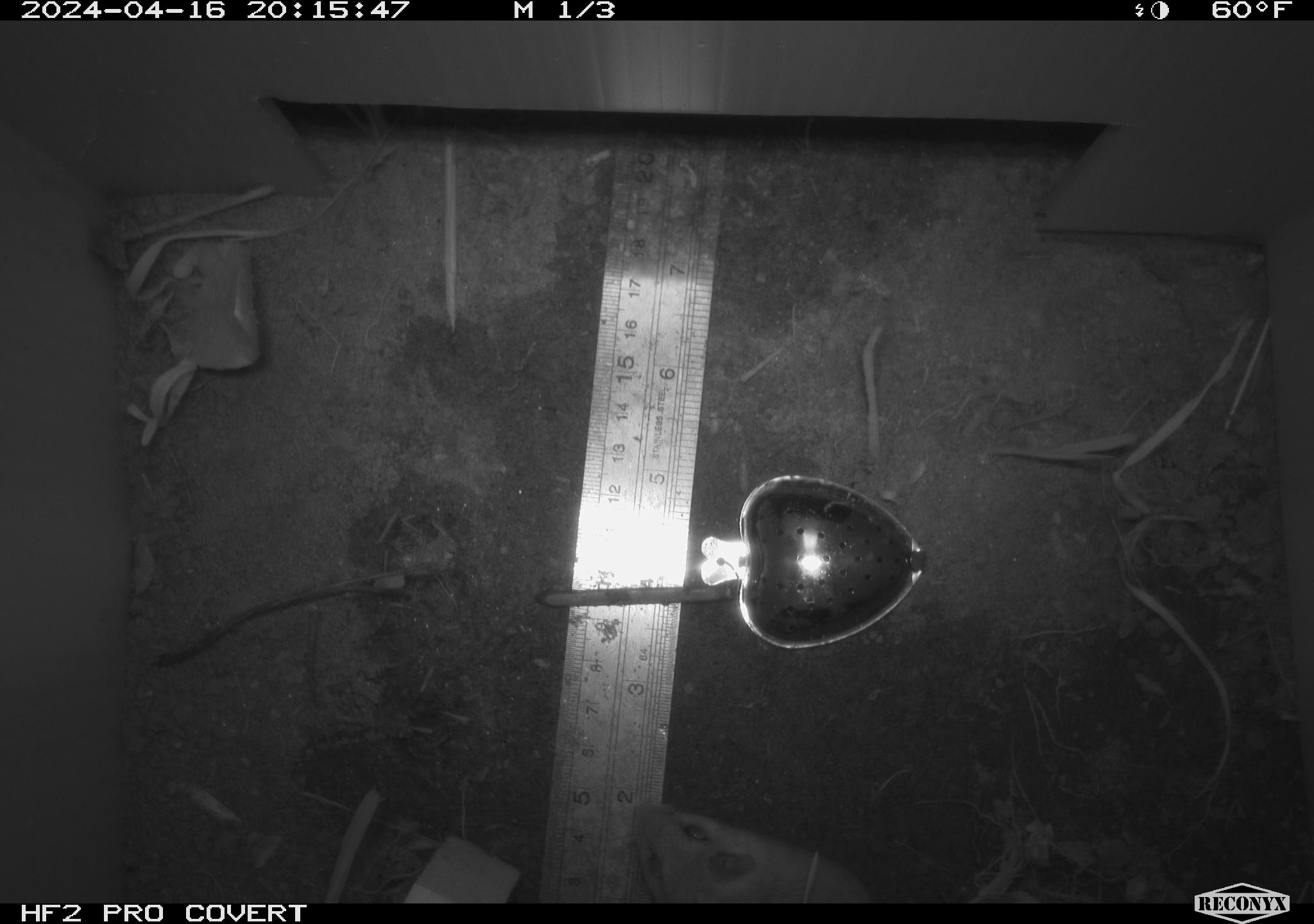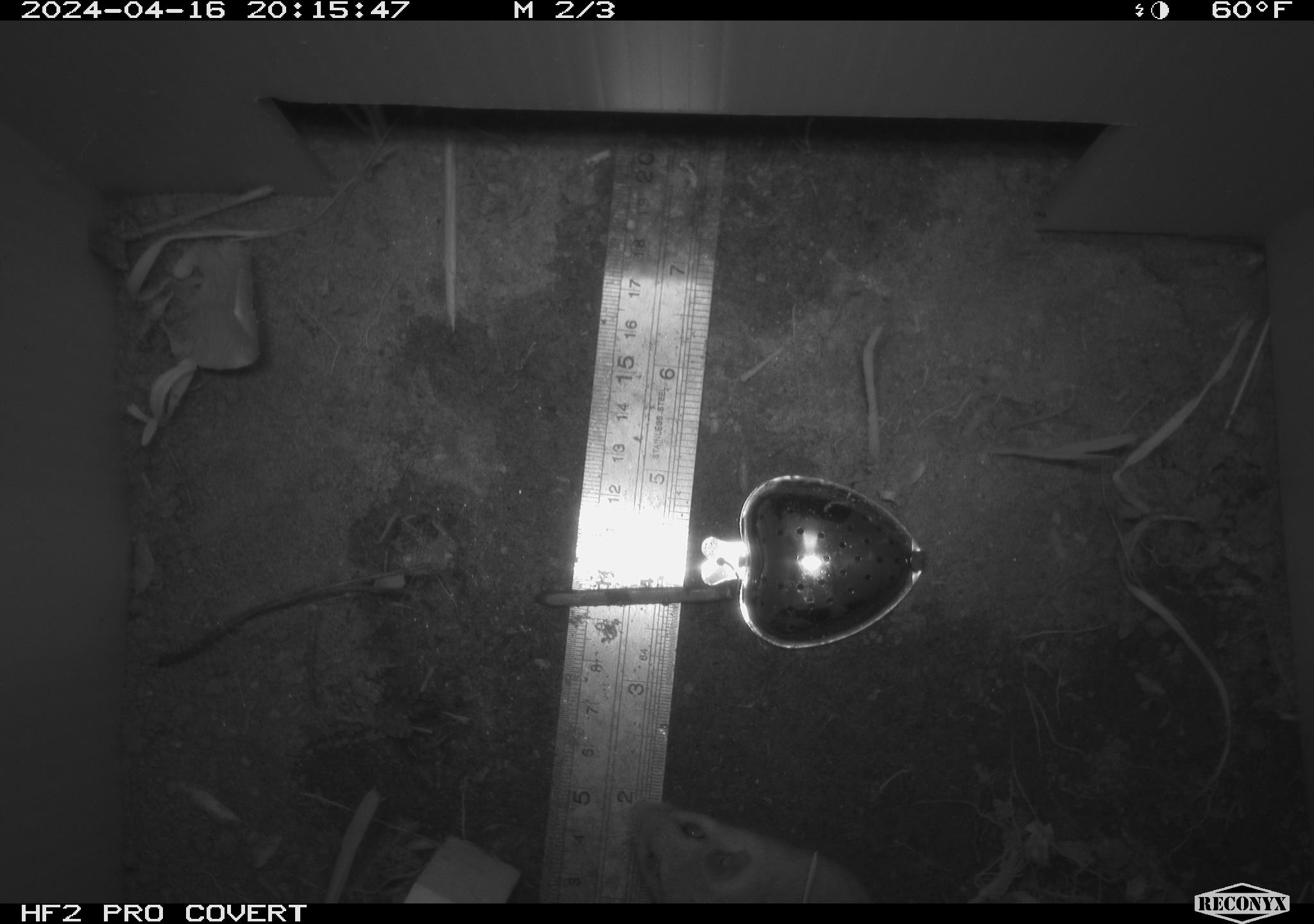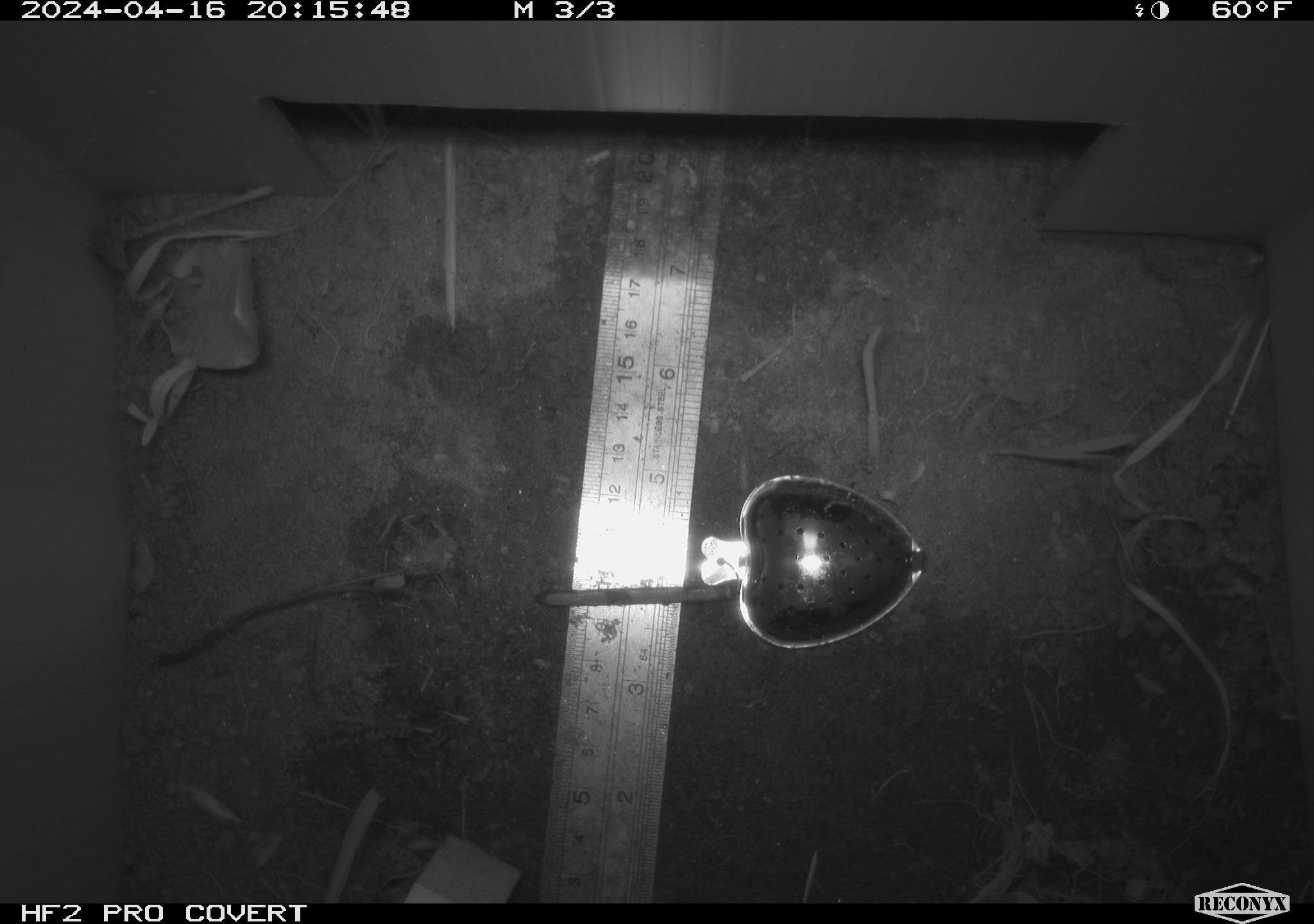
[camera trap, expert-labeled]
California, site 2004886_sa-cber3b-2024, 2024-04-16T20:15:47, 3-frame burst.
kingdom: Animalia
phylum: Chordata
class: Mammalia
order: Rodentia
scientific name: Rodentia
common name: mouse species